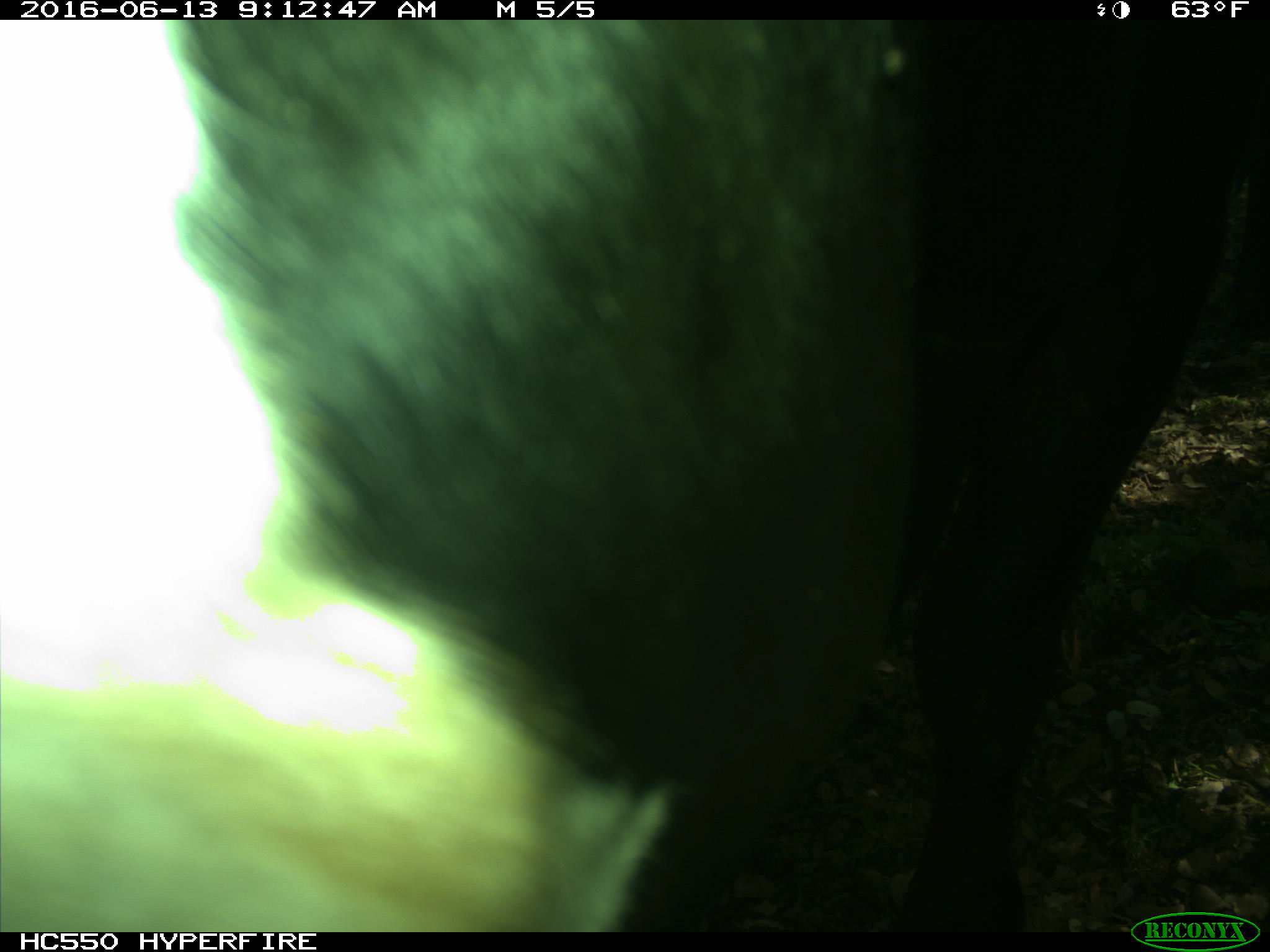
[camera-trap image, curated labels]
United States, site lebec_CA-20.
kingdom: Animalia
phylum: Chordata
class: Mammalia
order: Artiodactyla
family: Bovidae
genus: Bos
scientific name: Bos taurus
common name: domestic cow